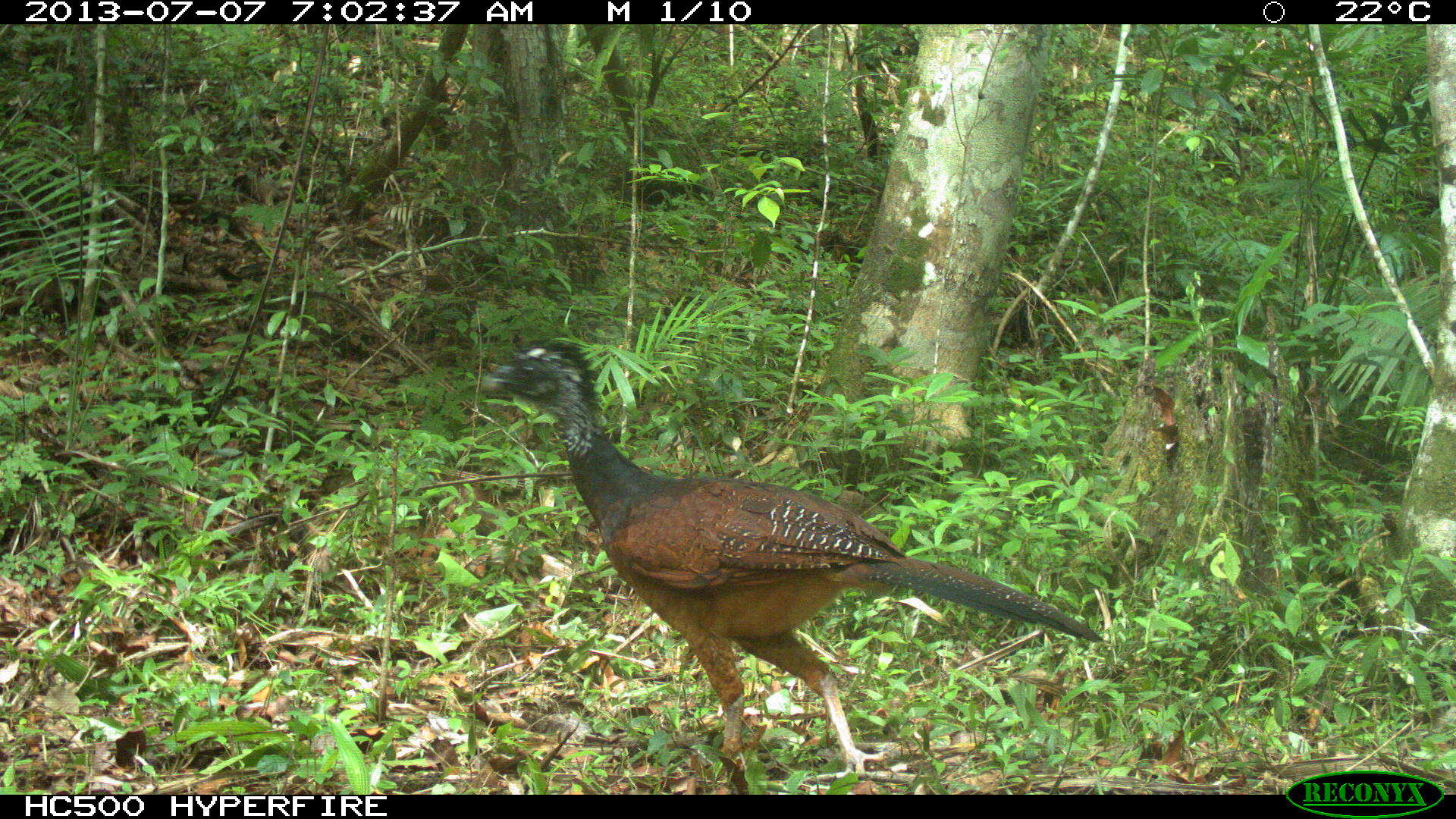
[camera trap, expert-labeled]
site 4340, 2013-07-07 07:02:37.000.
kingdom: Animalia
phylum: Chordata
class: Aves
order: Galliformes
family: Cracidae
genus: Crax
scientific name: Crax rubra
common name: great curassow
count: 1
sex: female